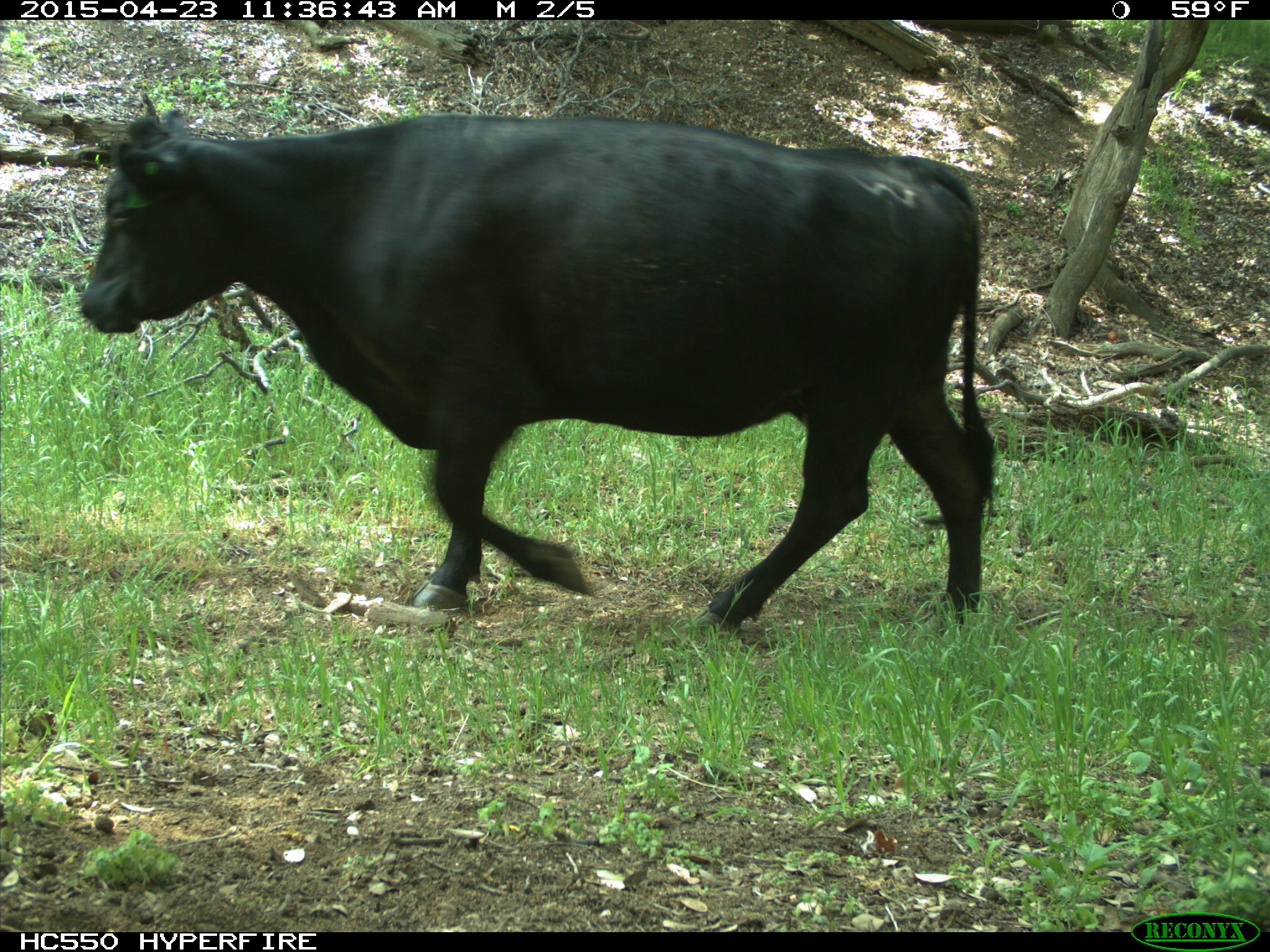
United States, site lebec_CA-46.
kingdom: Animalia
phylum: Chordata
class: Mammalia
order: Artiodactyla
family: Bovidae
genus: Bos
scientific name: Bos taurus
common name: domestic cow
Bos taurus (domestic cow).